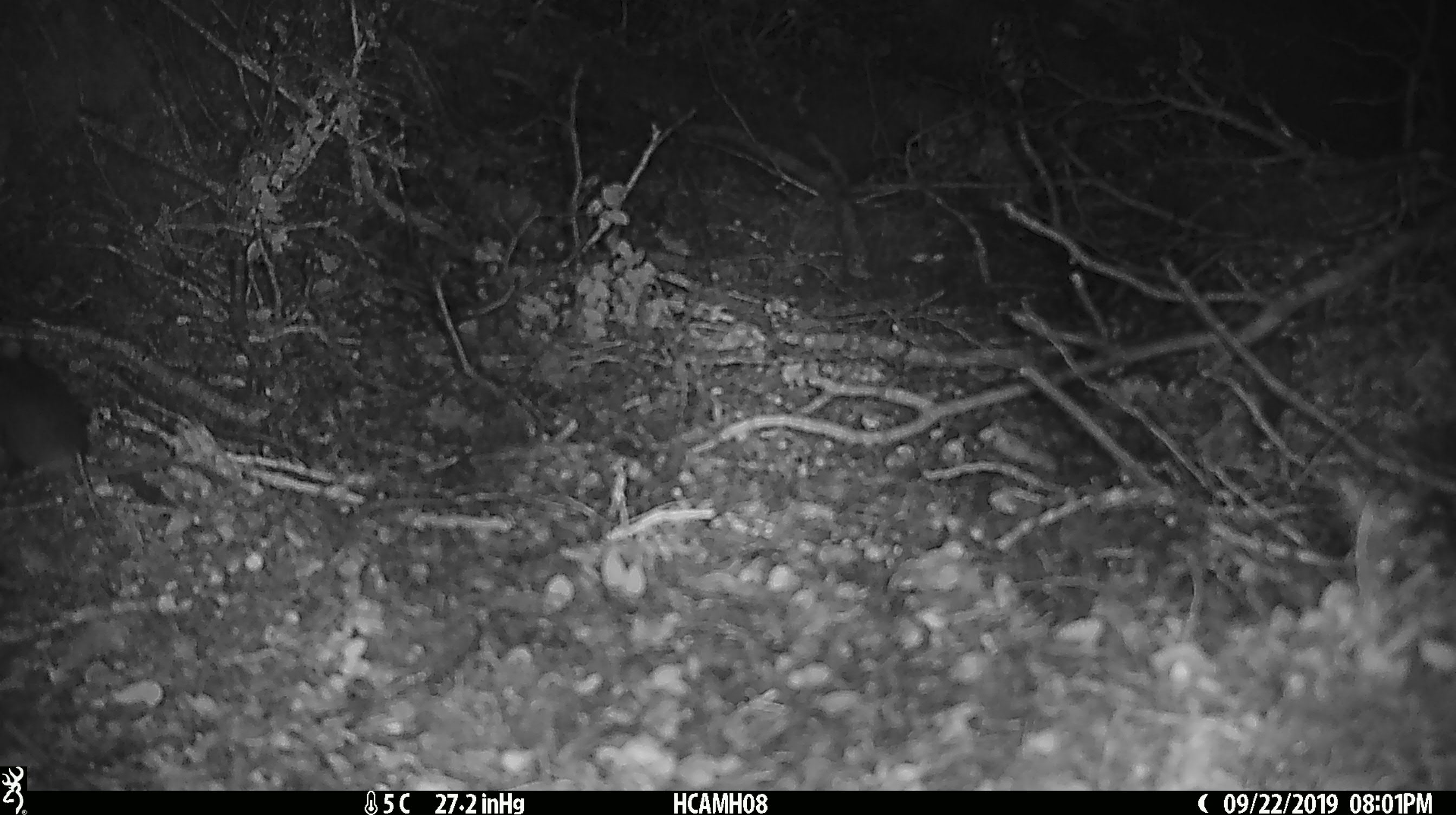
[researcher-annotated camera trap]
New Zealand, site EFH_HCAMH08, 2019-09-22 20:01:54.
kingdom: Animalia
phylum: Chordata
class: Mammalia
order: Rodentia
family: Muridae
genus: Mus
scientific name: Mus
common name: mouse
Mouse (Mus).